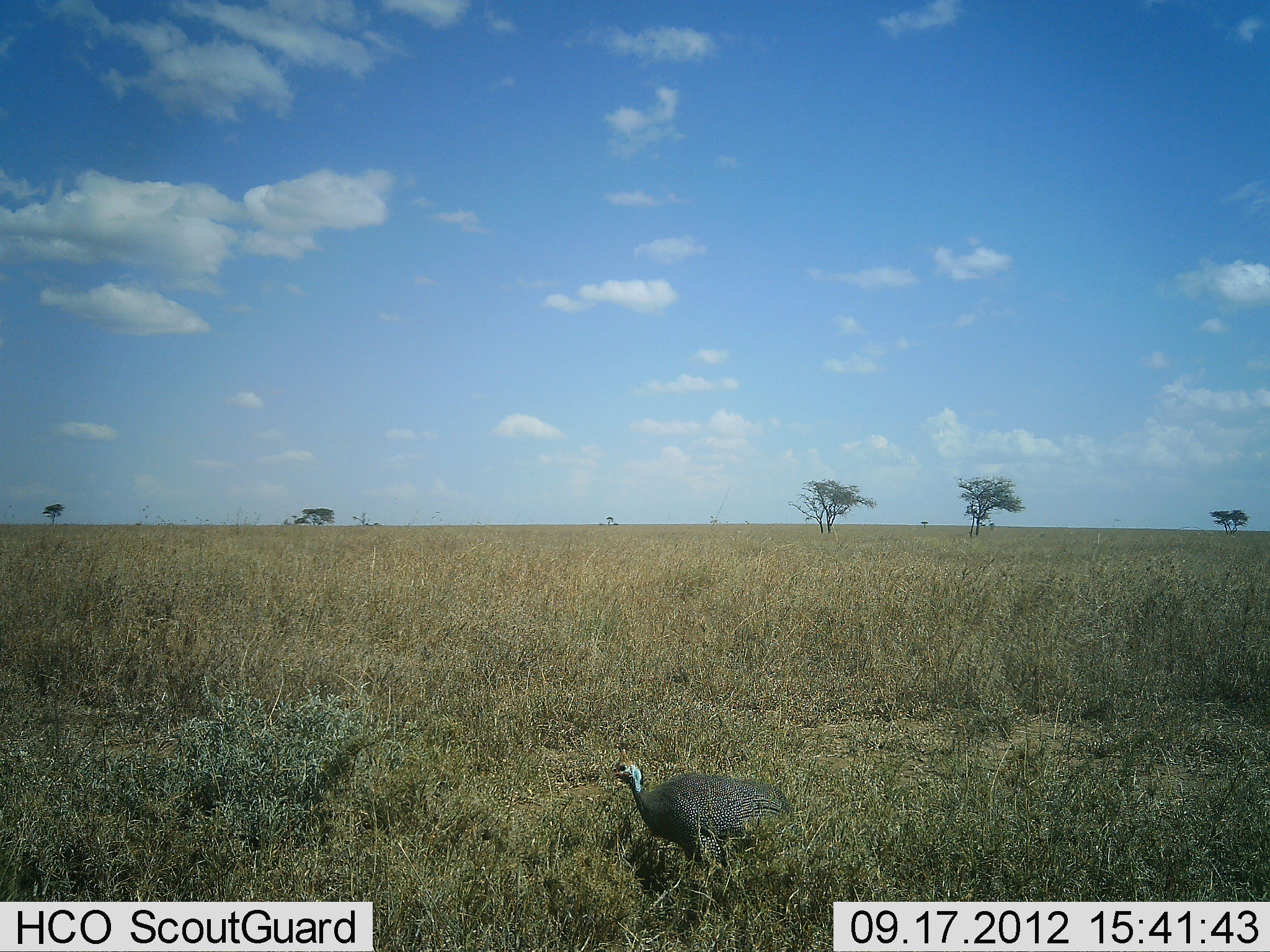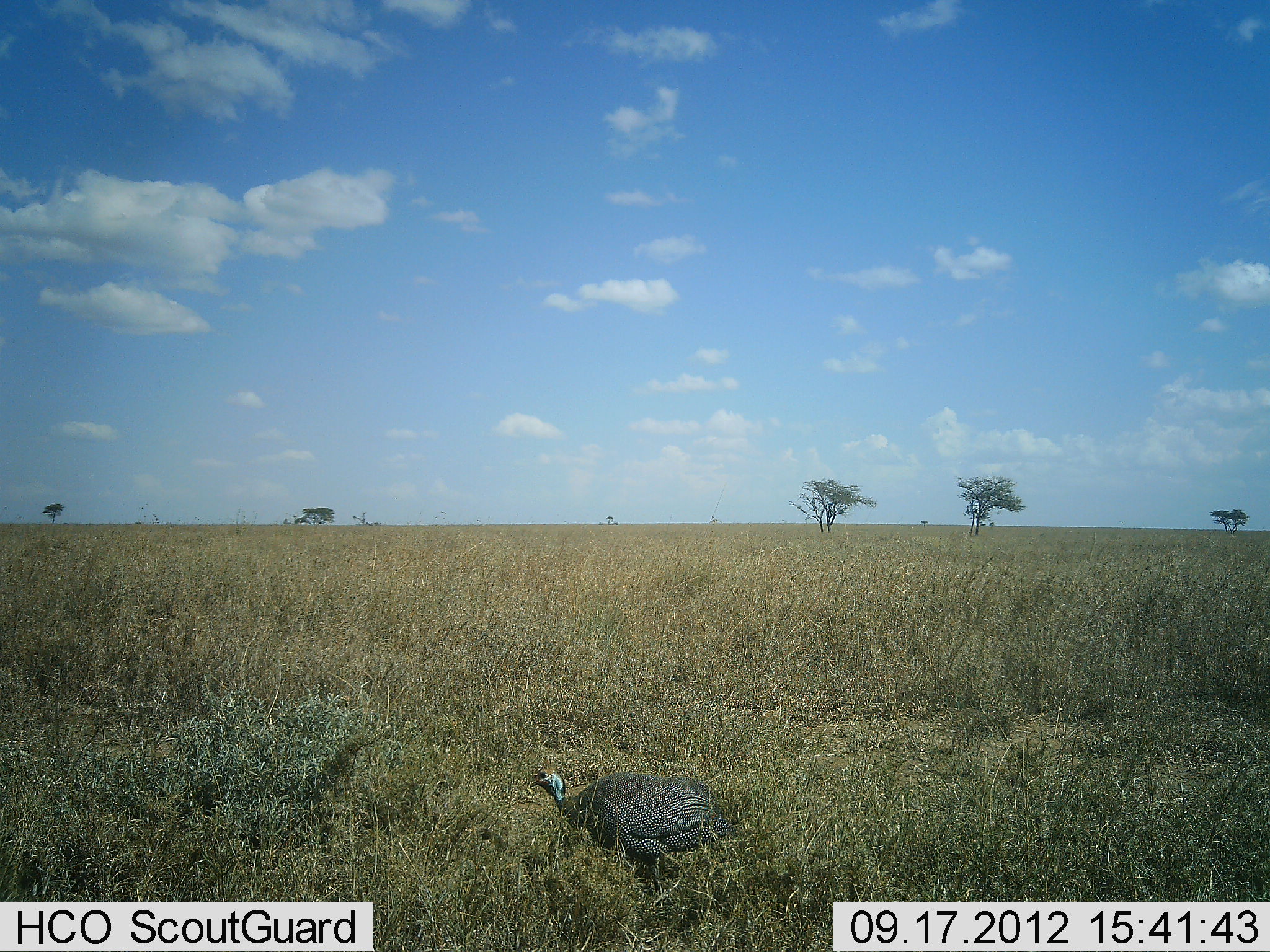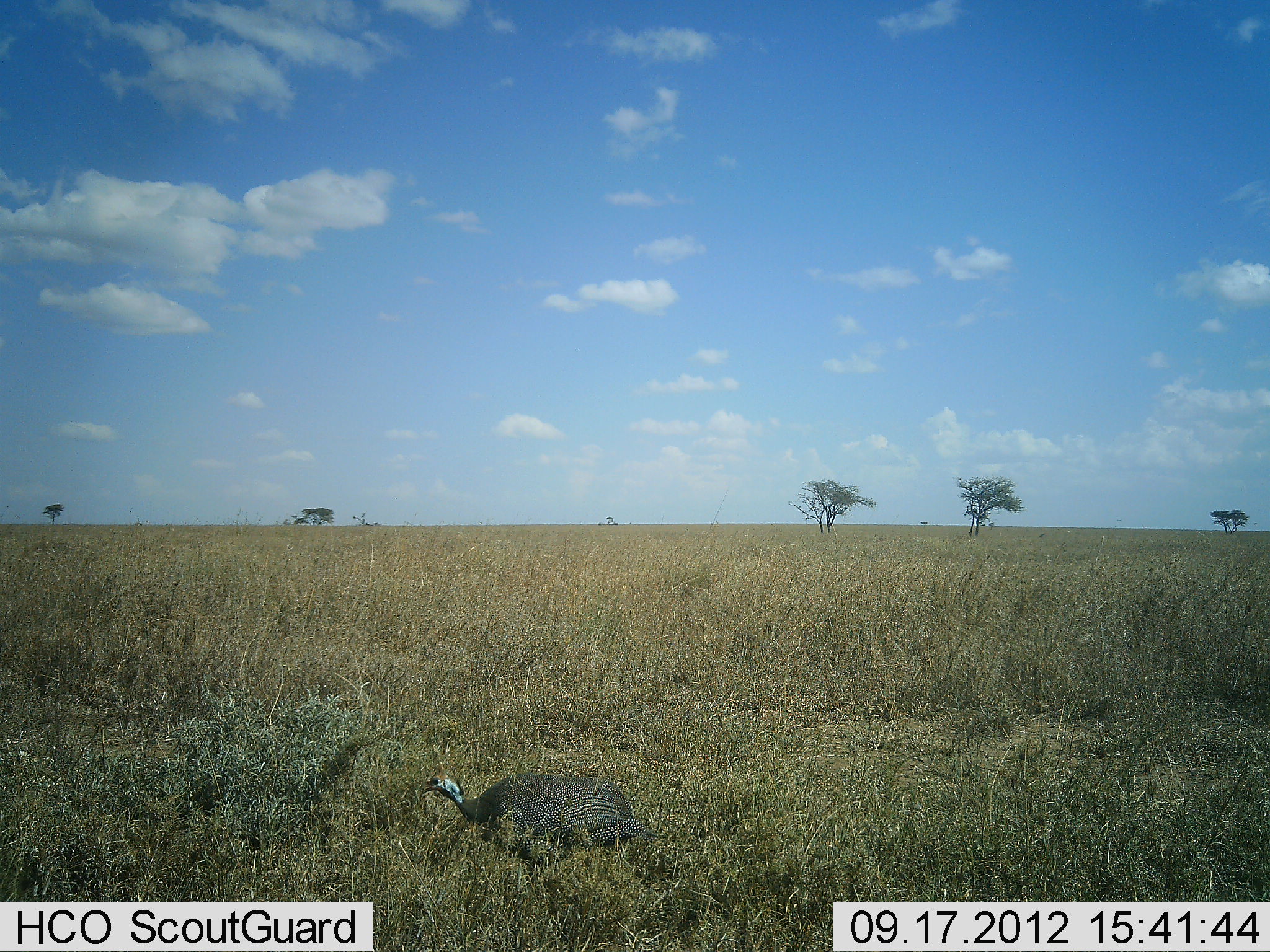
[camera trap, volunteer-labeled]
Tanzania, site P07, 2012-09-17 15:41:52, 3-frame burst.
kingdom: Animalia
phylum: Chordata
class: Aves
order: Galliformes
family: Numididae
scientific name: Numididae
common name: guinea fowl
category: guineafowl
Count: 1.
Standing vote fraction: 20%.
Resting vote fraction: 0%.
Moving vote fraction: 80%.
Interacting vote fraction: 0%.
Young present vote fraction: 0%.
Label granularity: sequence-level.